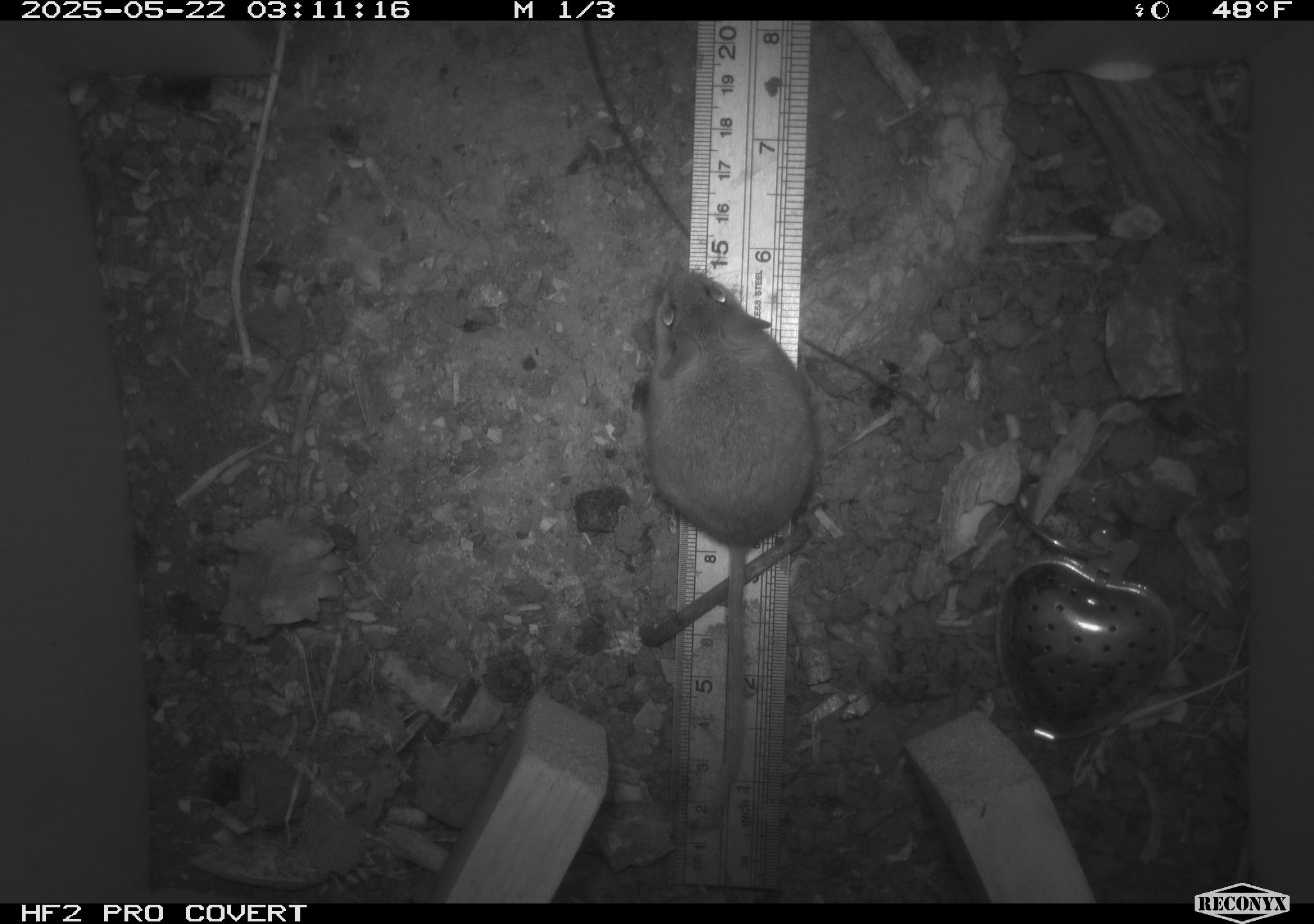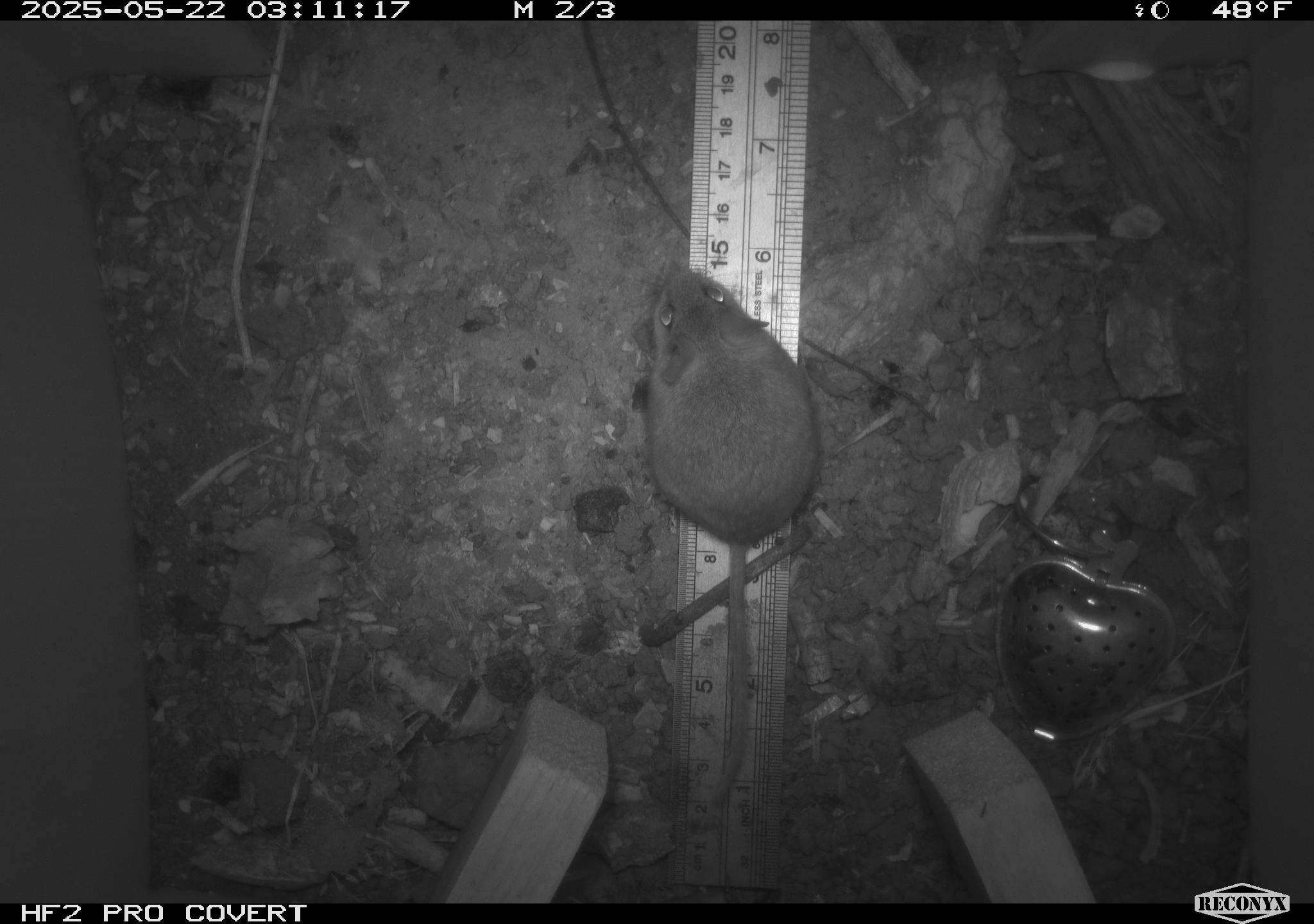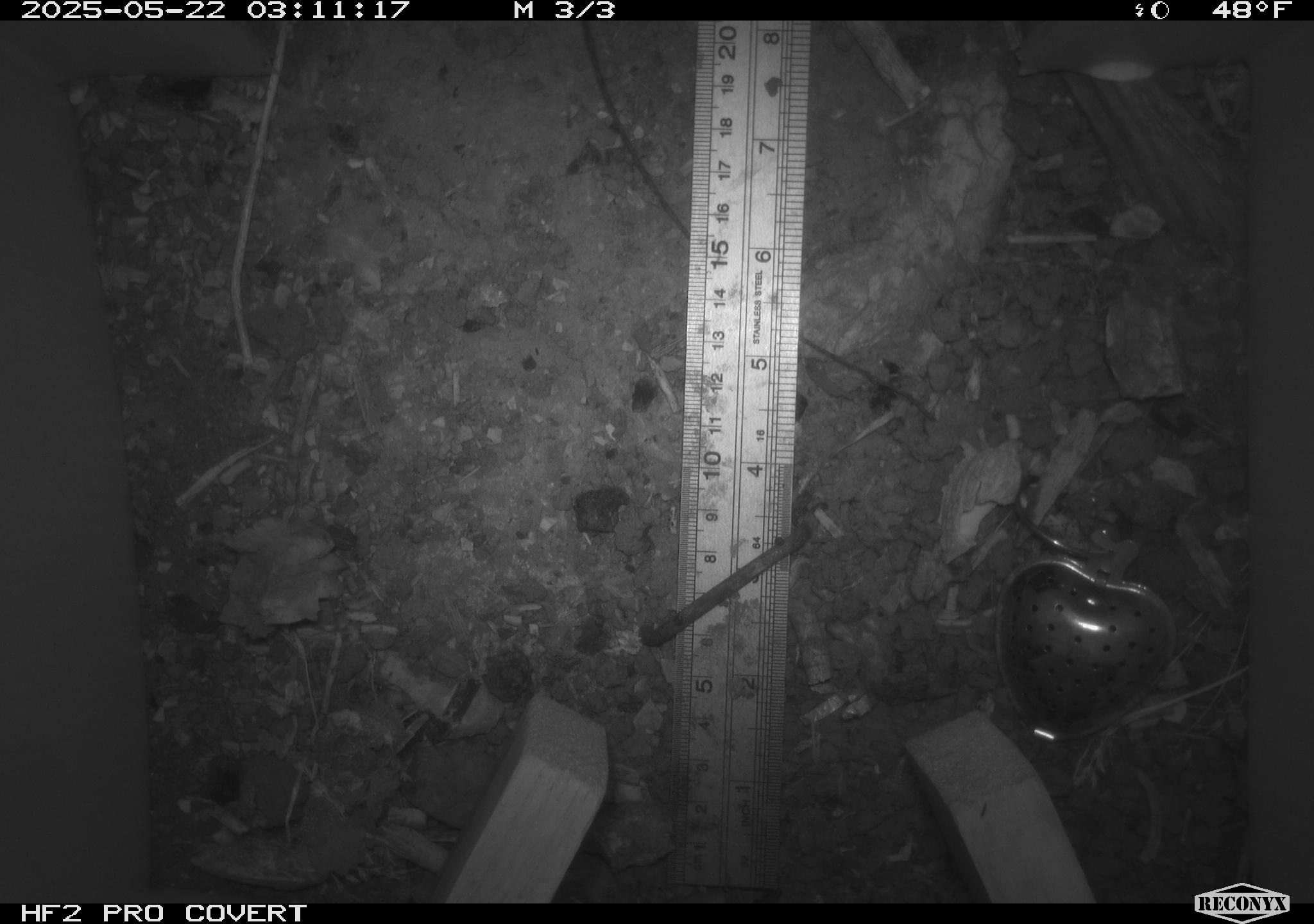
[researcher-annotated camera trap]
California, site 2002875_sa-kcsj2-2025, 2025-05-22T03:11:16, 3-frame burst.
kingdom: Animalia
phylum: Chordata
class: Mammalia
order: Rodentia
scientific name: Rodentia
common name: rodent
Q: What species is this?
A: Rodent (Rodentia).